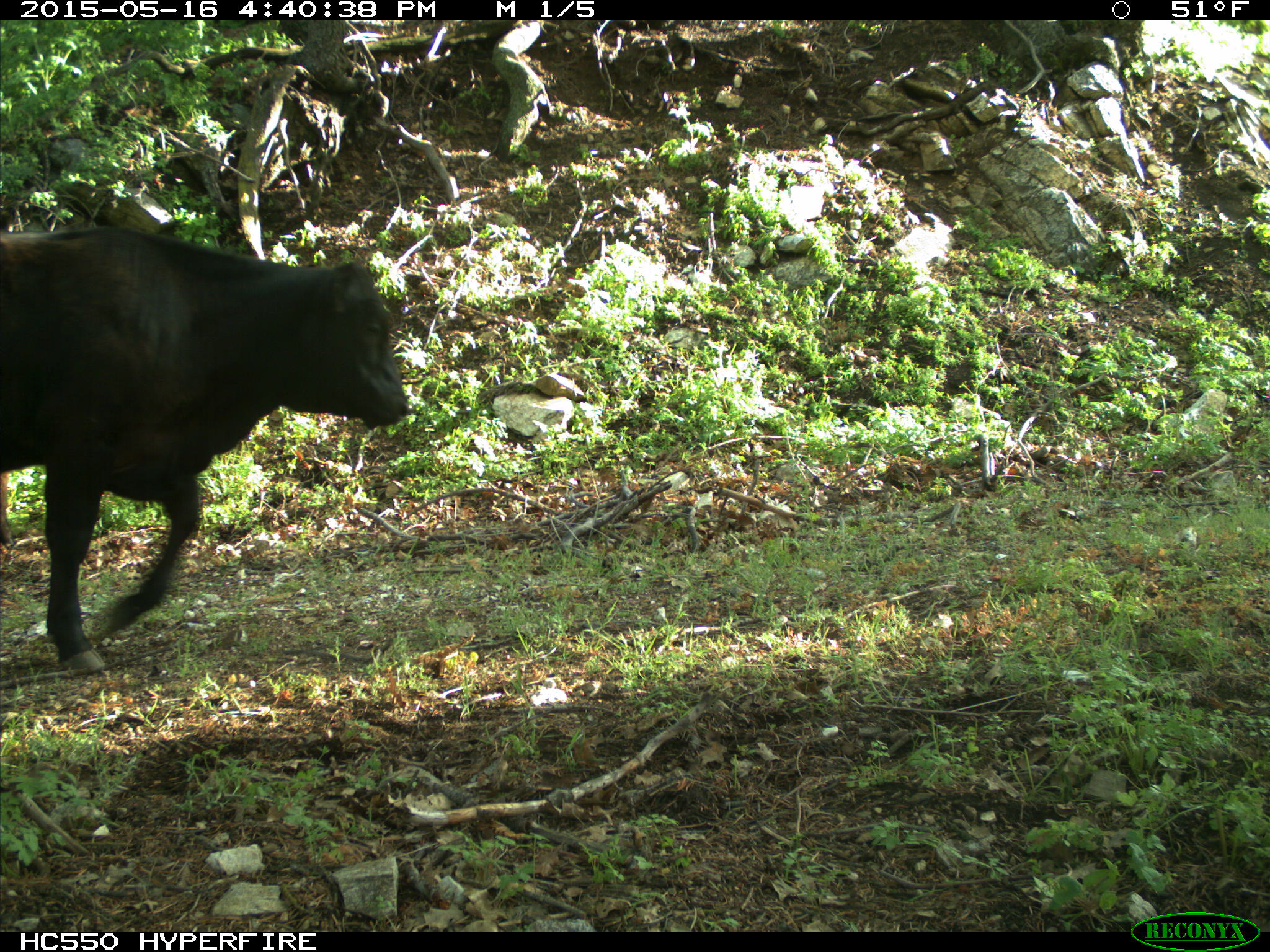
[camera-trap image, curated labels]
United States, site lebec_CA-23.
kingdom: Animalia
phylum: Chordata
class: Mammalia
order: Artiodactyla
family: Bovidae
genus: Bos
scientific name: Bos taurus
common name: domestic cow